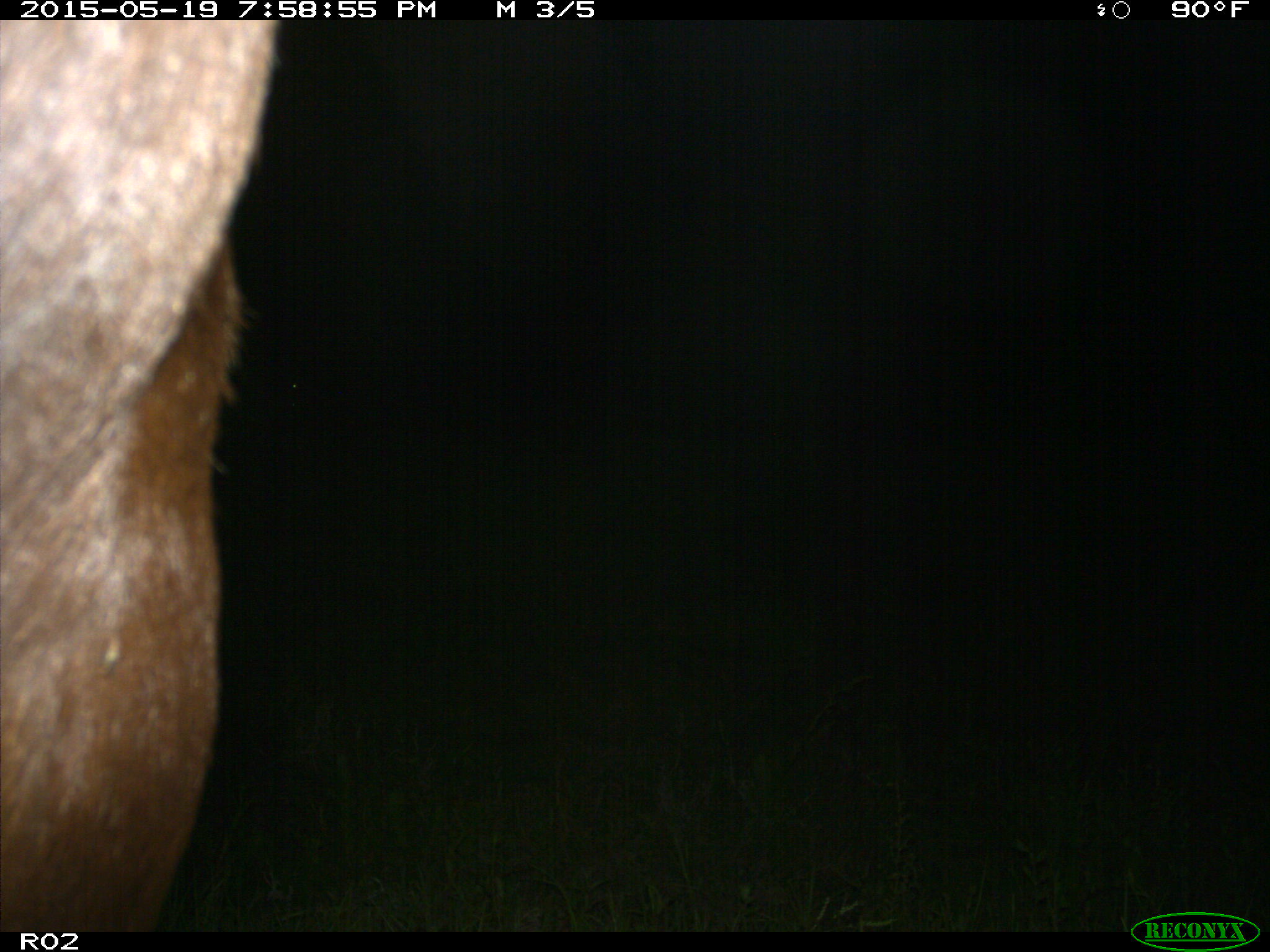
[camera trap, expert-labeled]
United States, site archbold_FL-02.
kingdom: Animalia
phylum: Chordata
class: Mammalia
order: Artiodactyla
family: Bovidae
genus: Bos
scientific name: Bos taurus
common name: domestic cow